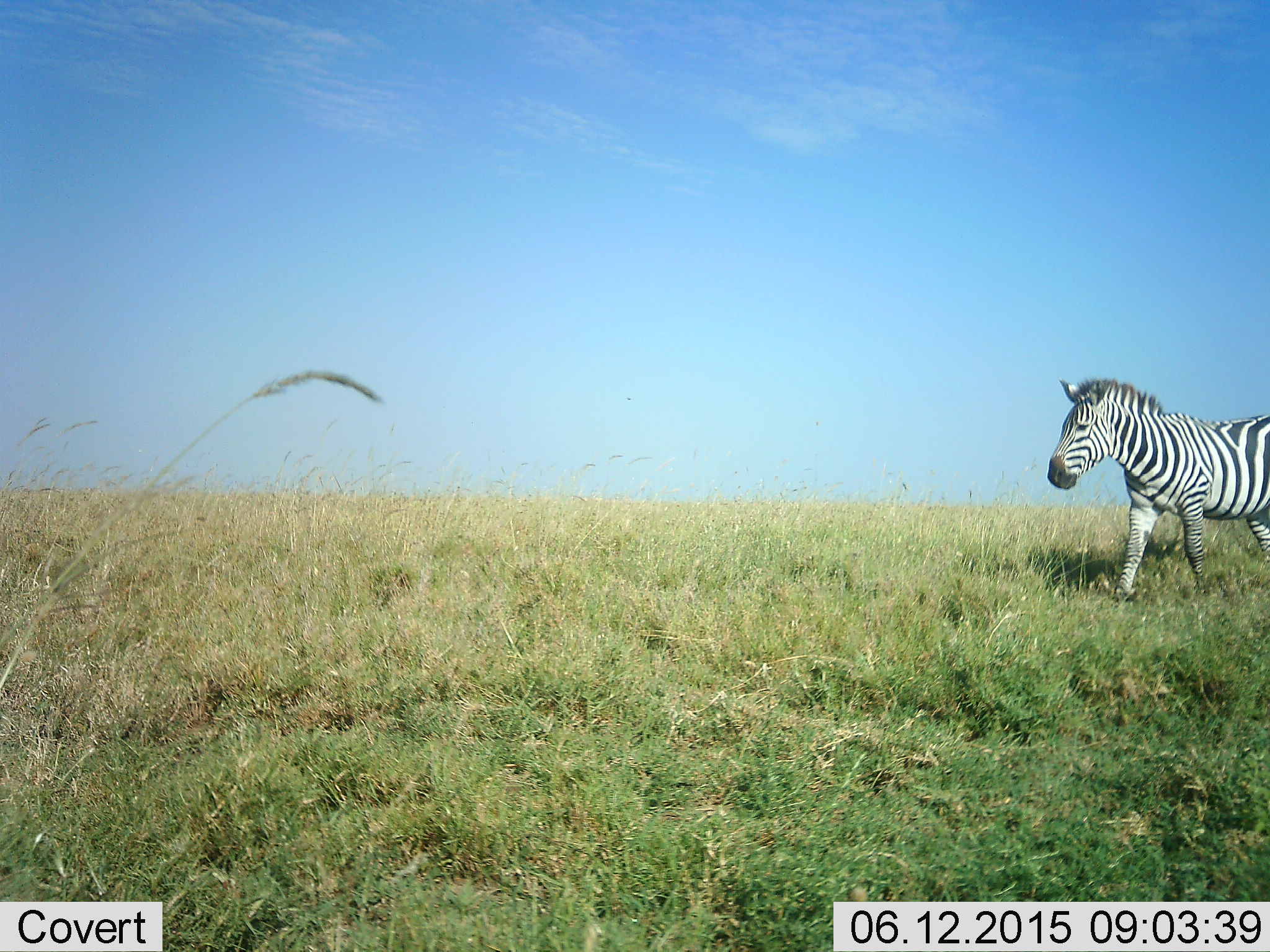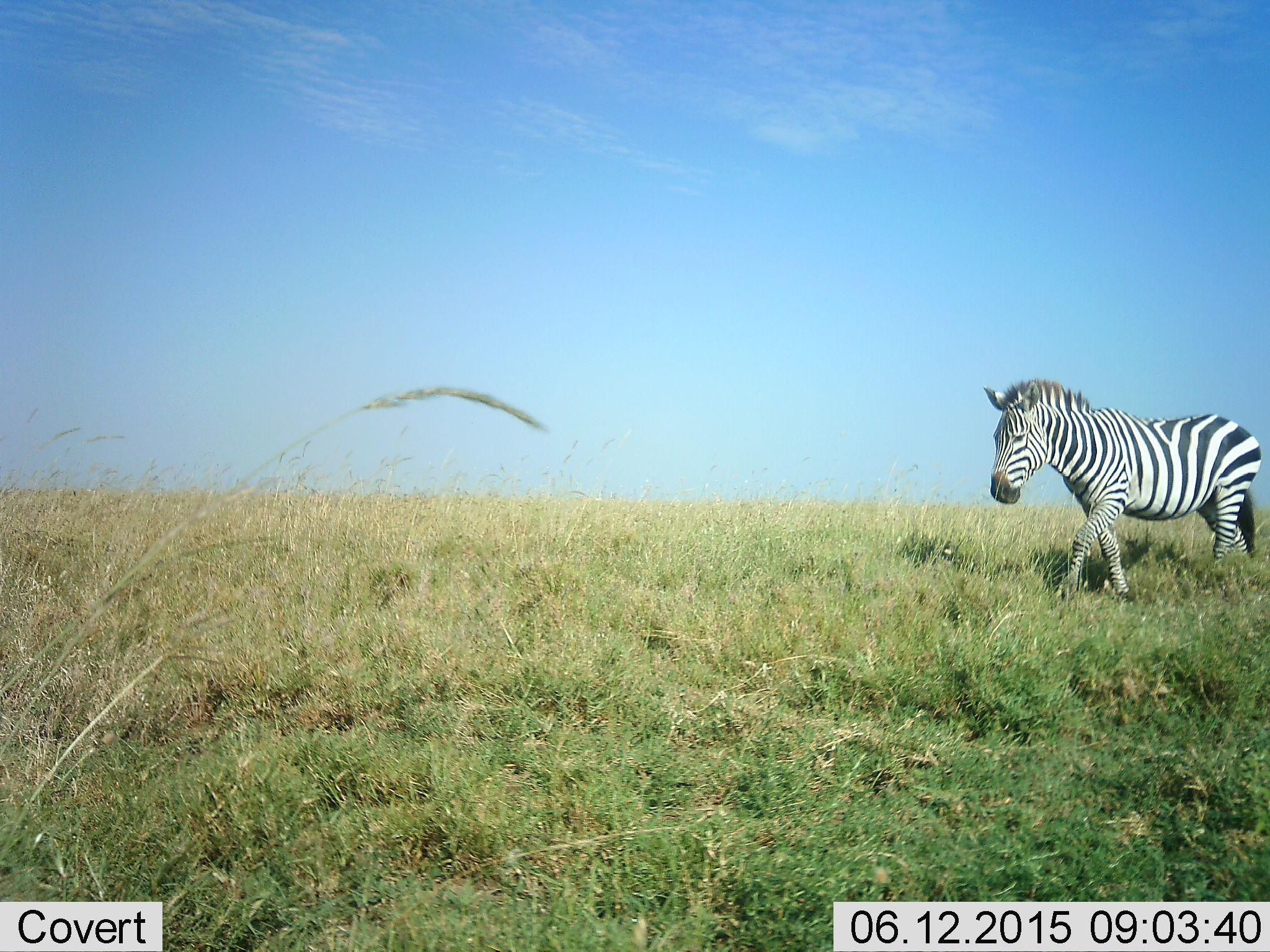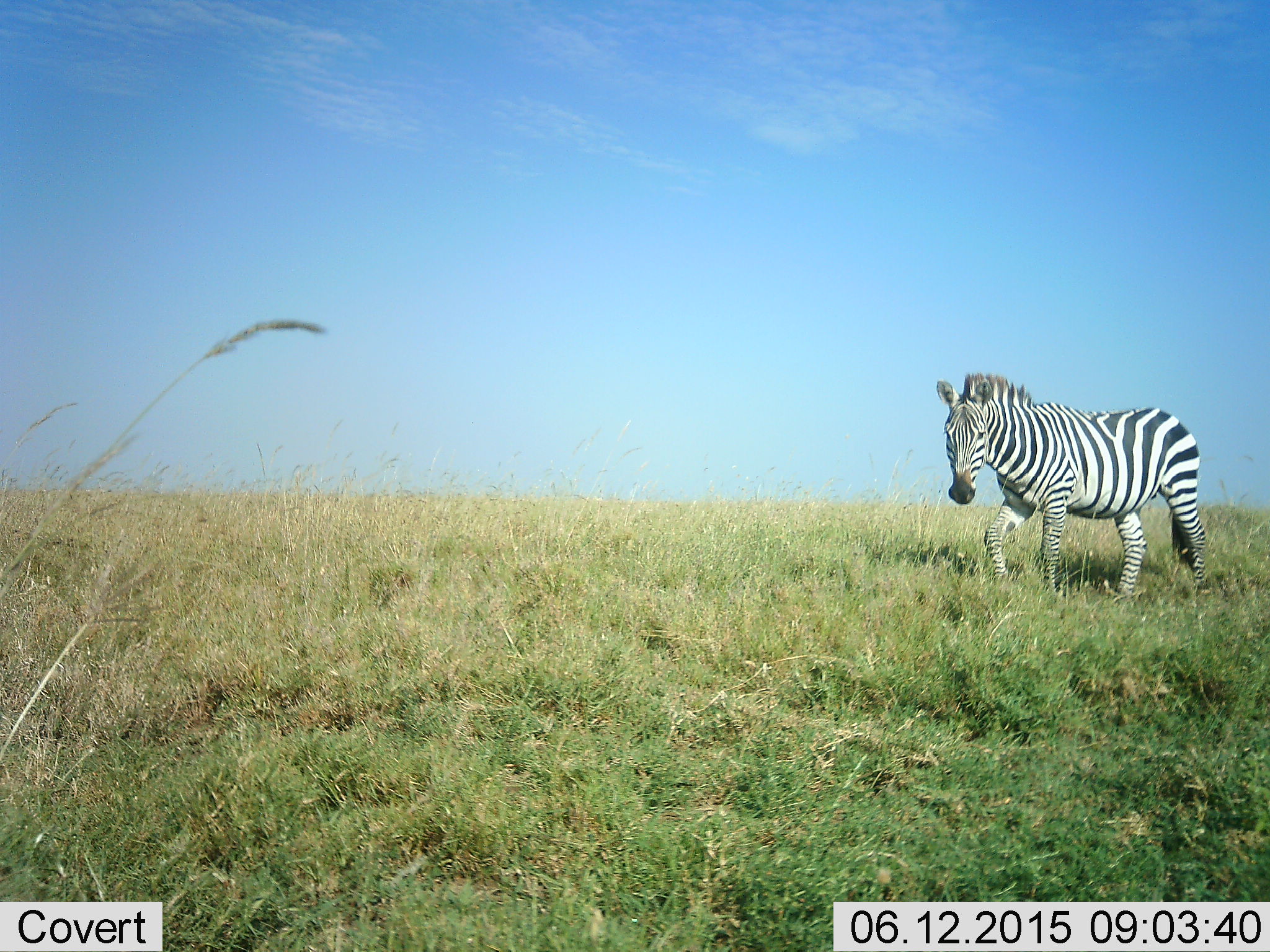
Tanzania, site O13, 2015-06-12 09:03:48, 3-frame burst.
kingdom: Animalia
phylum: Chordata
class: Mammalia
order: Perissodactyla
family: Equidae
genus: Equus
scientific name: Equus quagga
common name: plains zebra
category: zebra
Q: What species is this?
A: Zebra (plains zebra) (Equus quagga).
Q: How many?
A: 1.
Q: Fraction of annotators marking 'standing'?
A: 10%.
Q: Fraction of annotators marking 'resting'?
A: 0%.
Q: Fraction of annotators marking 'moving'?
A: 100%.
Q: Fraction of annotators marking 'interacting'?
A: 0%.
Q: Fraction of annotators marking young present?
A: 0%.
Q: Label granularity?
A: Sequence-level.